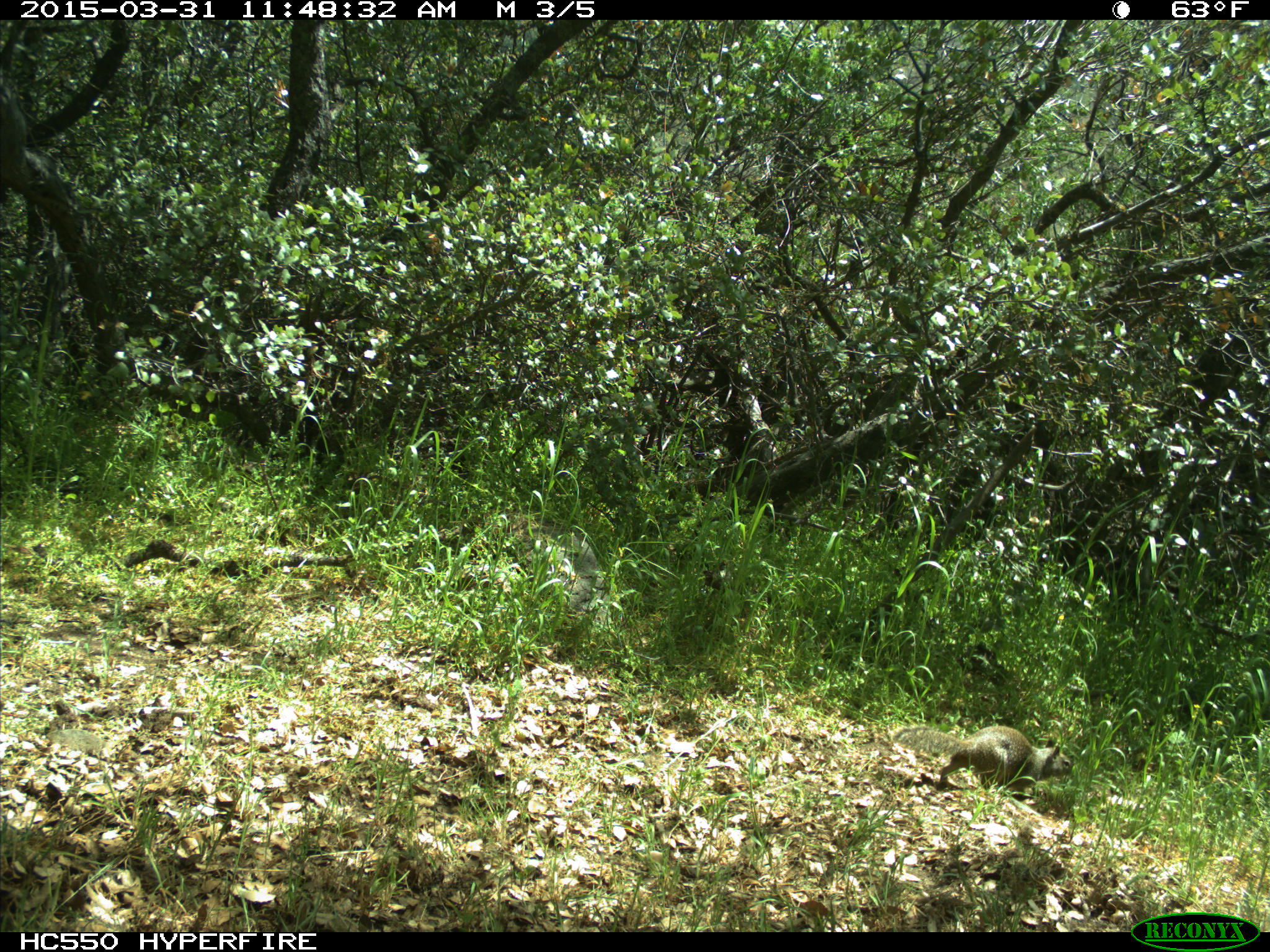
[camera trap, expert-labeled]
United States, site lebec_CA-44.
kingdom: Animalia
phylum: Chordata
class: Mammalia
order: Rodentia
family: Sciuridae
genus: Otospermophilus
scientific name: Otospermophilus beecheyi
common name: california ground squirrel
Otospermophilus beecheyi (california ground squirrel).